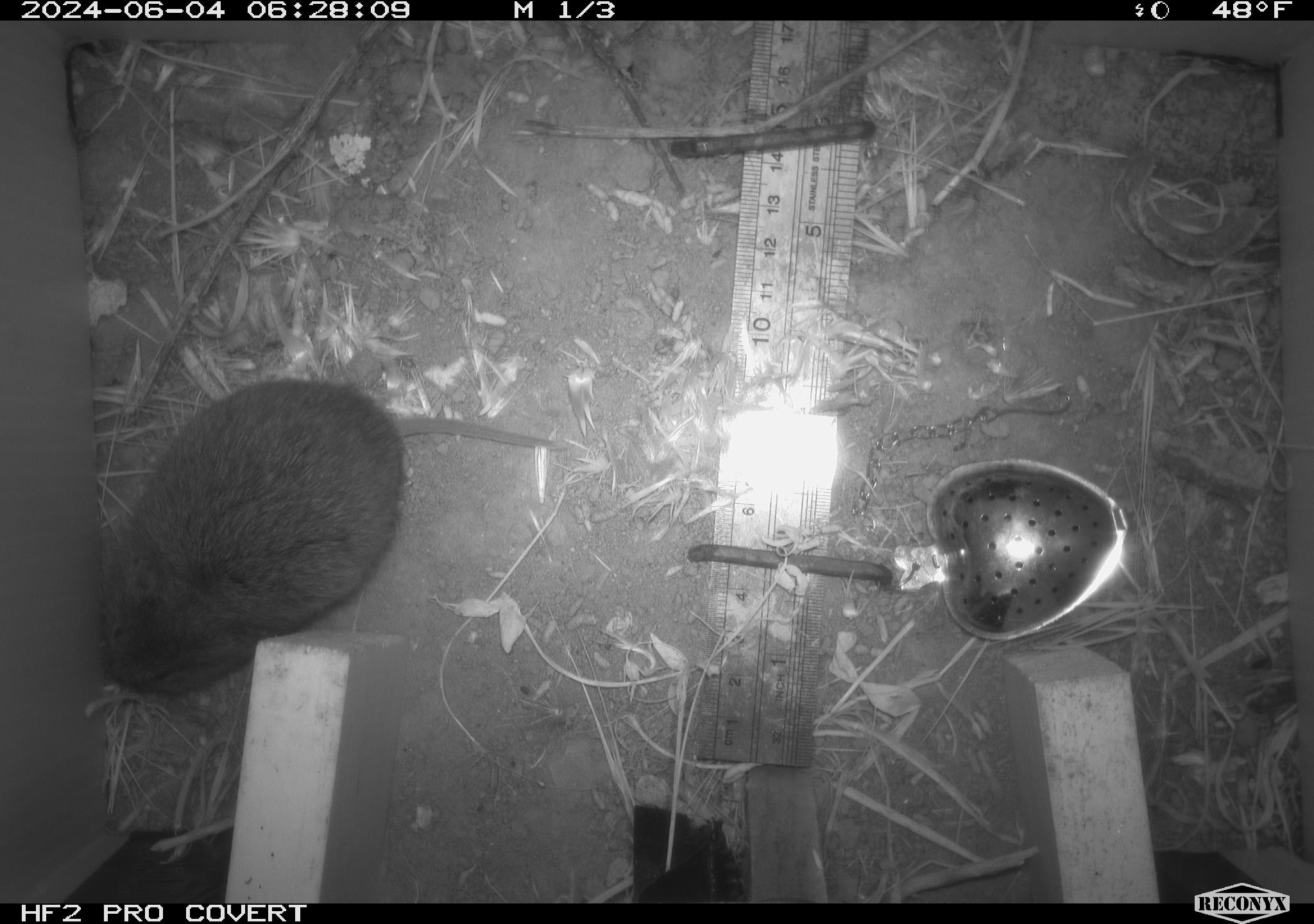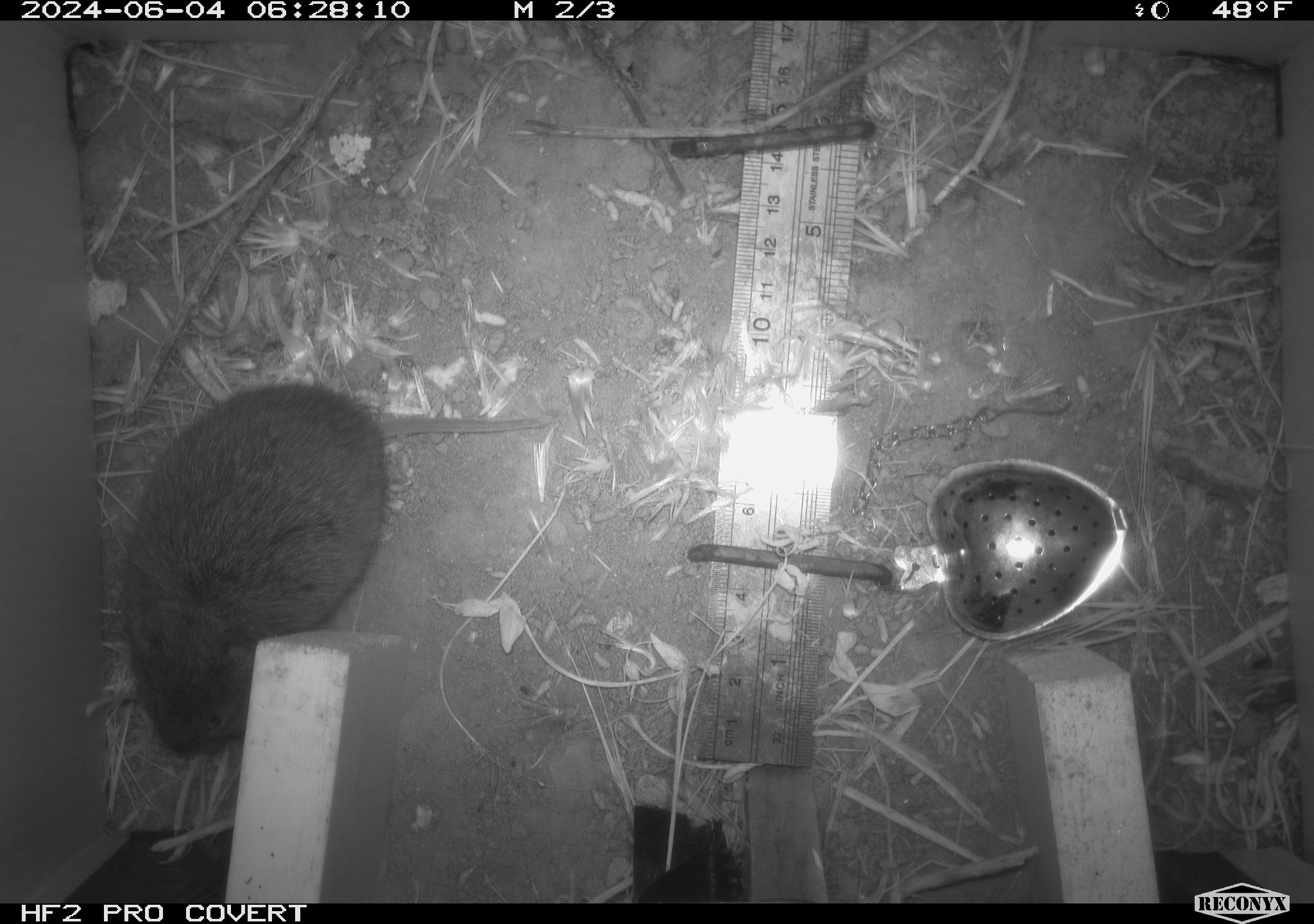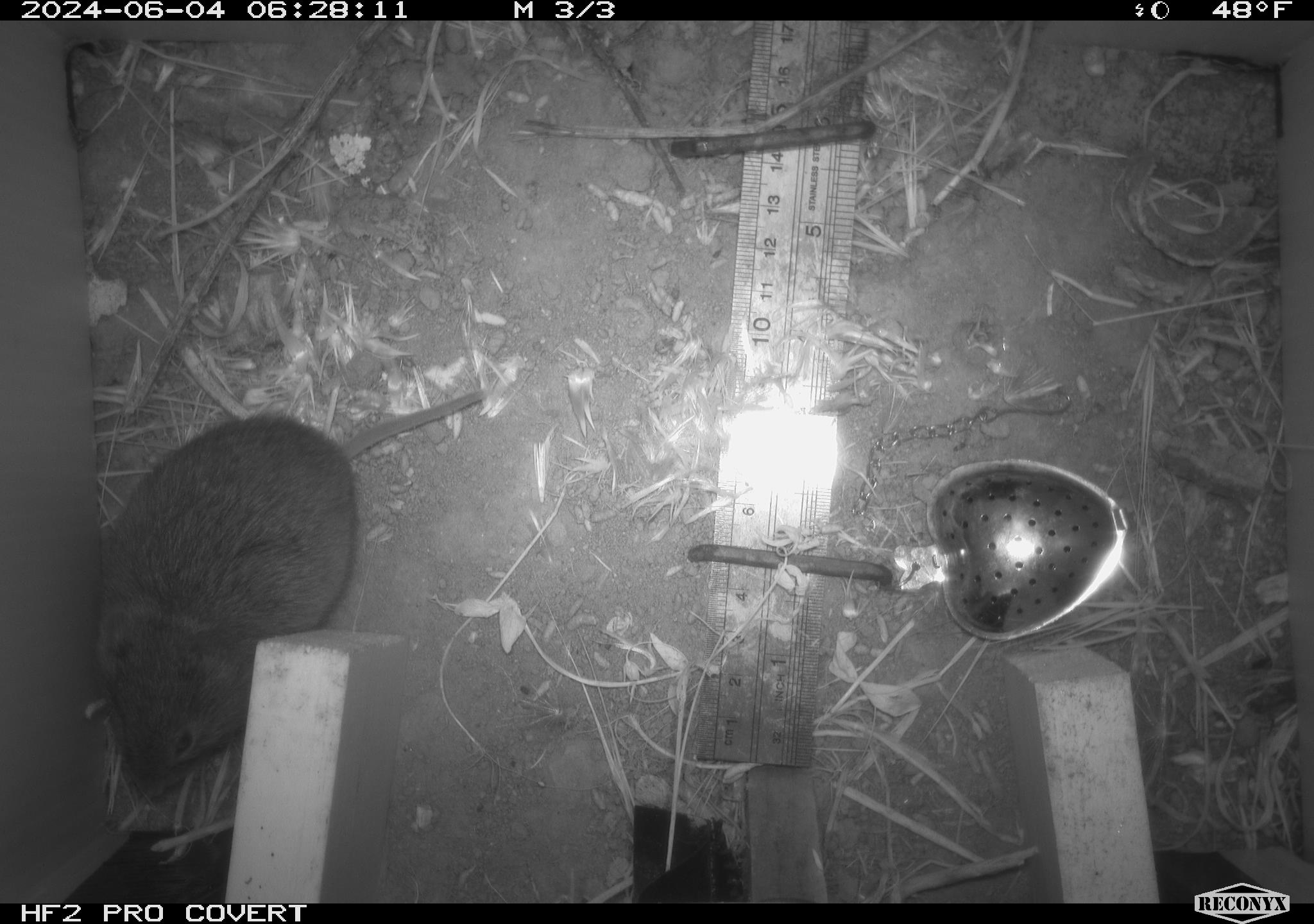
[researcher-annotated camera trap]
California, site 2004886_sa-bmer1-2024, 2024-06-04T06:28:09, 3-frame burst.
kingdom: Animalia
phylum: Chordata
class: Mammalia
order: Rodentia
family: Cricetidae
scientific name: Arvicolinae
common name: voles, lemmings, and muskrats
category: arvicolinae subfamily